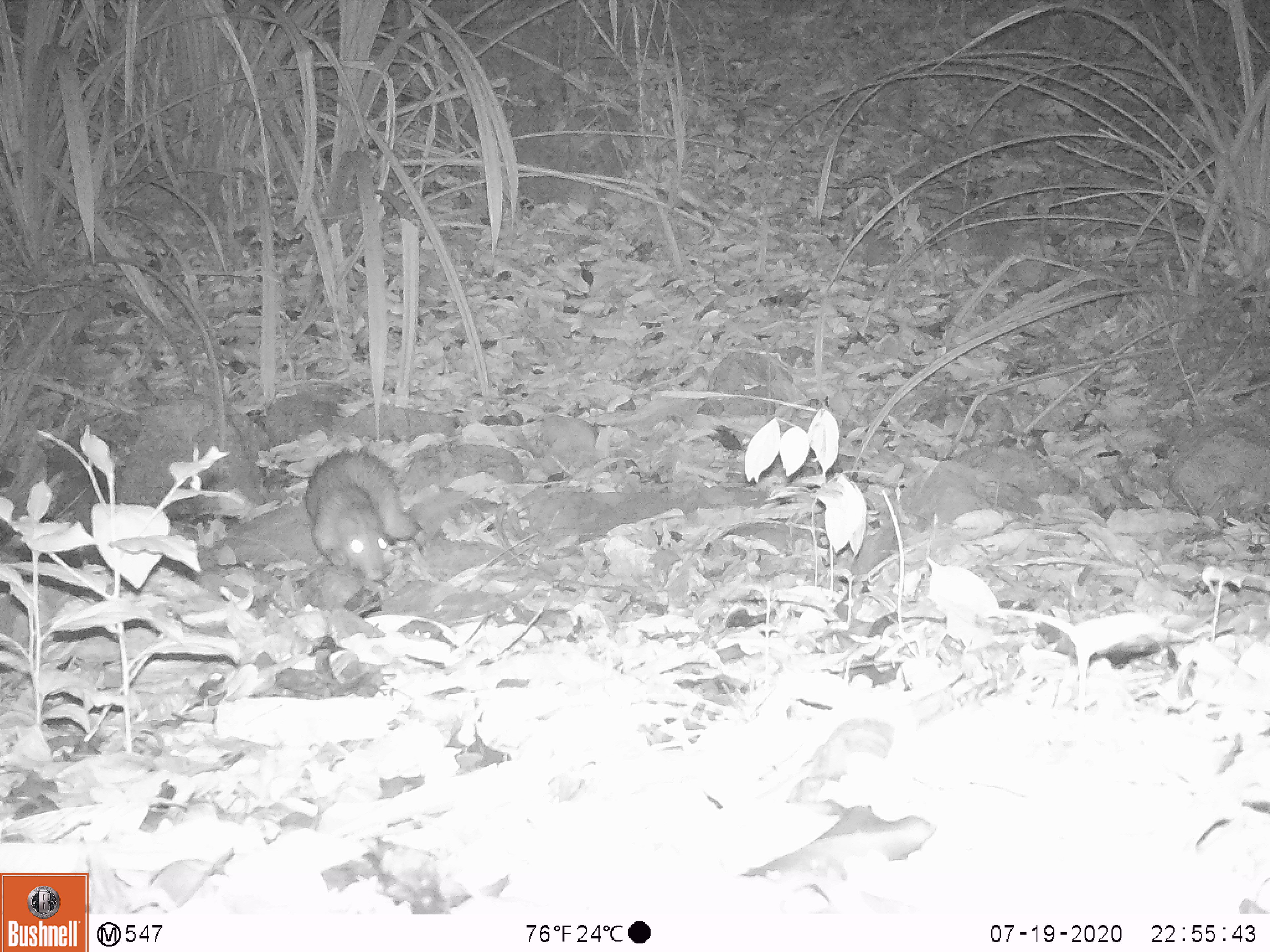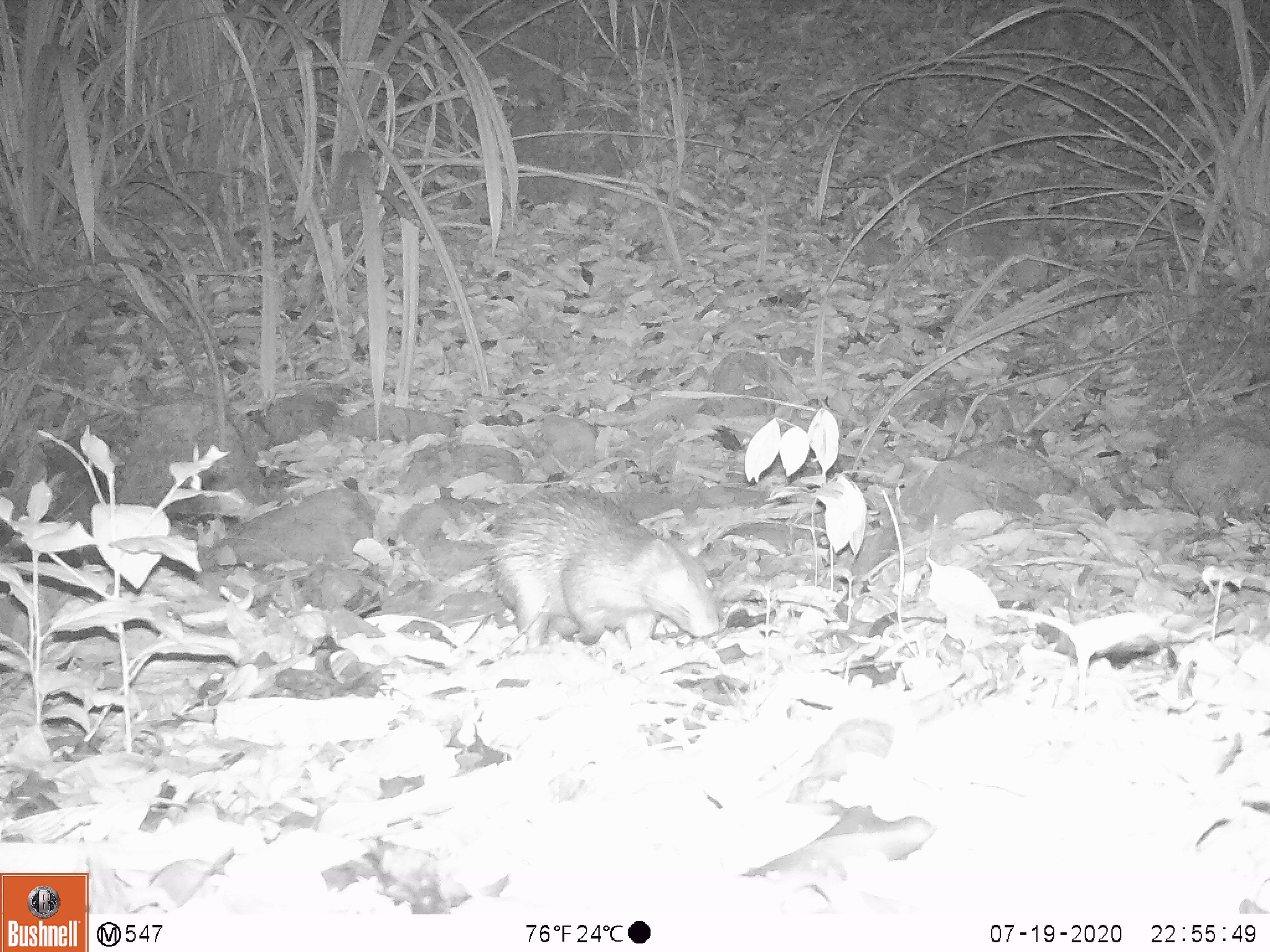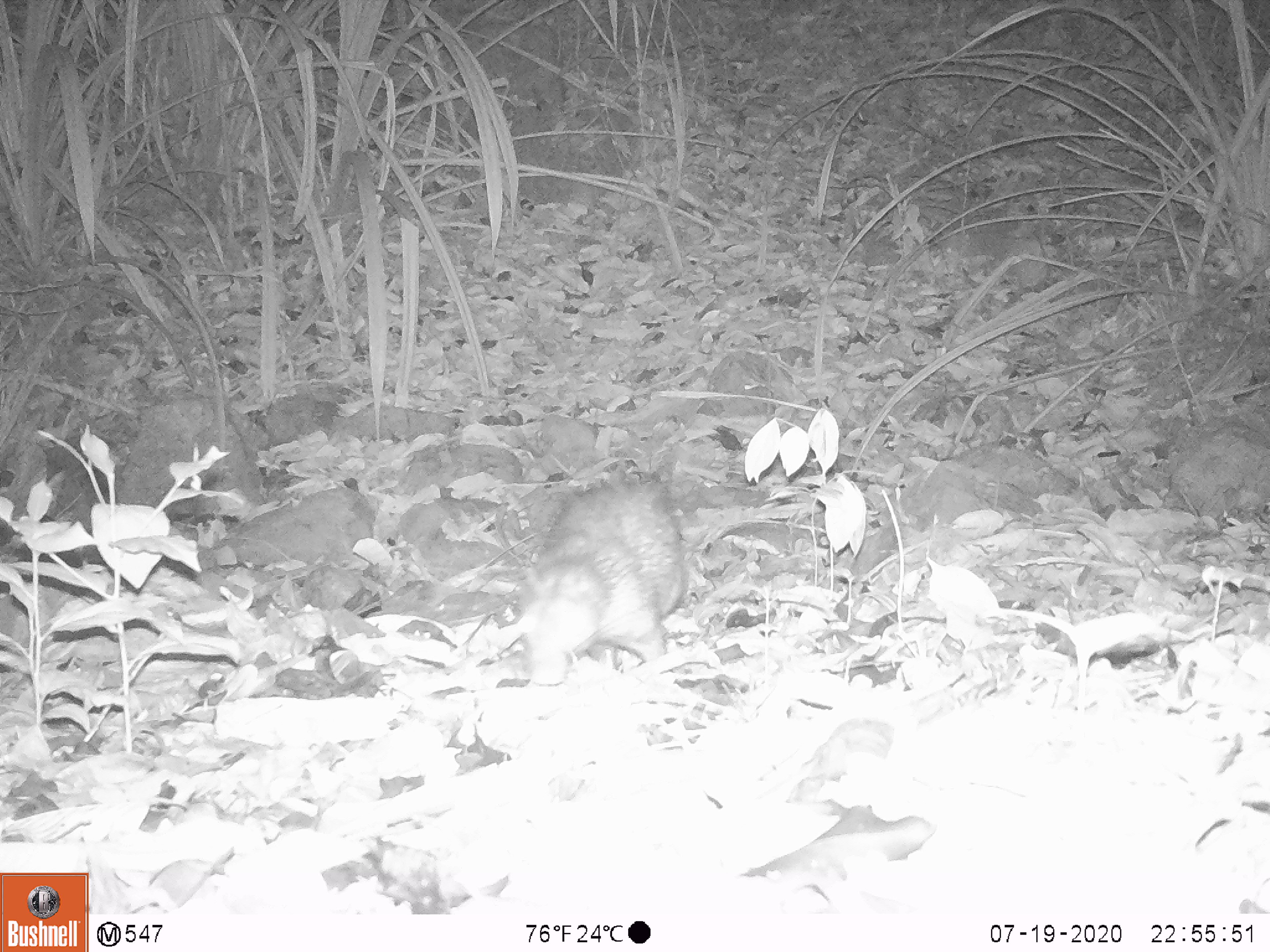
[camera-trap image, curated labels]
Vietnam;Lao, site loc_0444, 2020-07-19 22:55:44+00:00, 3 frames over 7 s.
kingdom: Animalia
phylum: Chordata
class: Mammalia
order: Rodentia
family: Hystricidae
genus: Atherurus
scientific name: Atherurus macrourus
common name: asiatic brush-tailed porcupine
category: asiatic brush tailed porcupine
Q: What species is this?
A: Asiatic brush tailed porcupine (asiatic brush-tailed porcupine) (Atherurus macrourus).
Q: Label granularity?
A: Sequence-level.